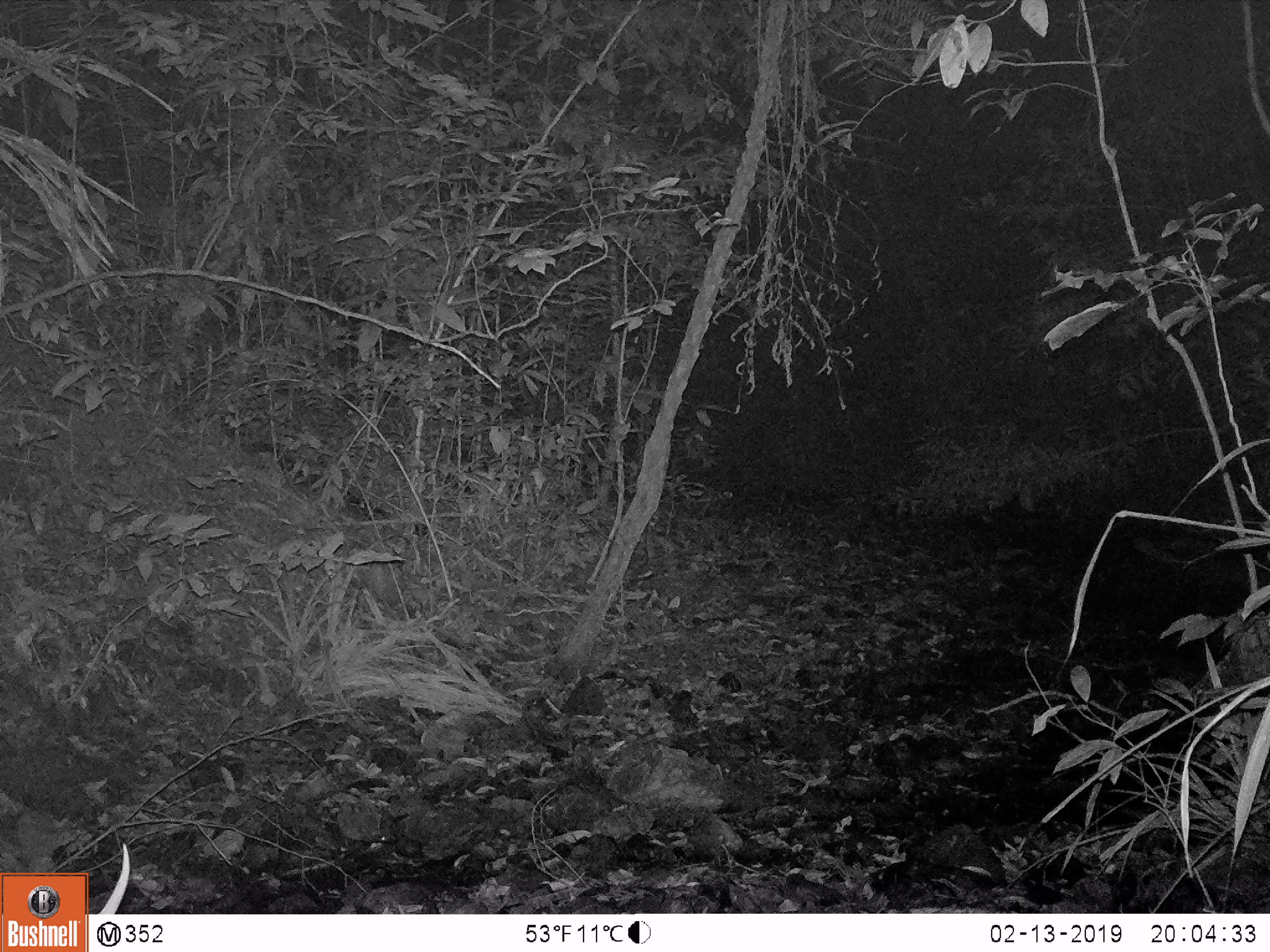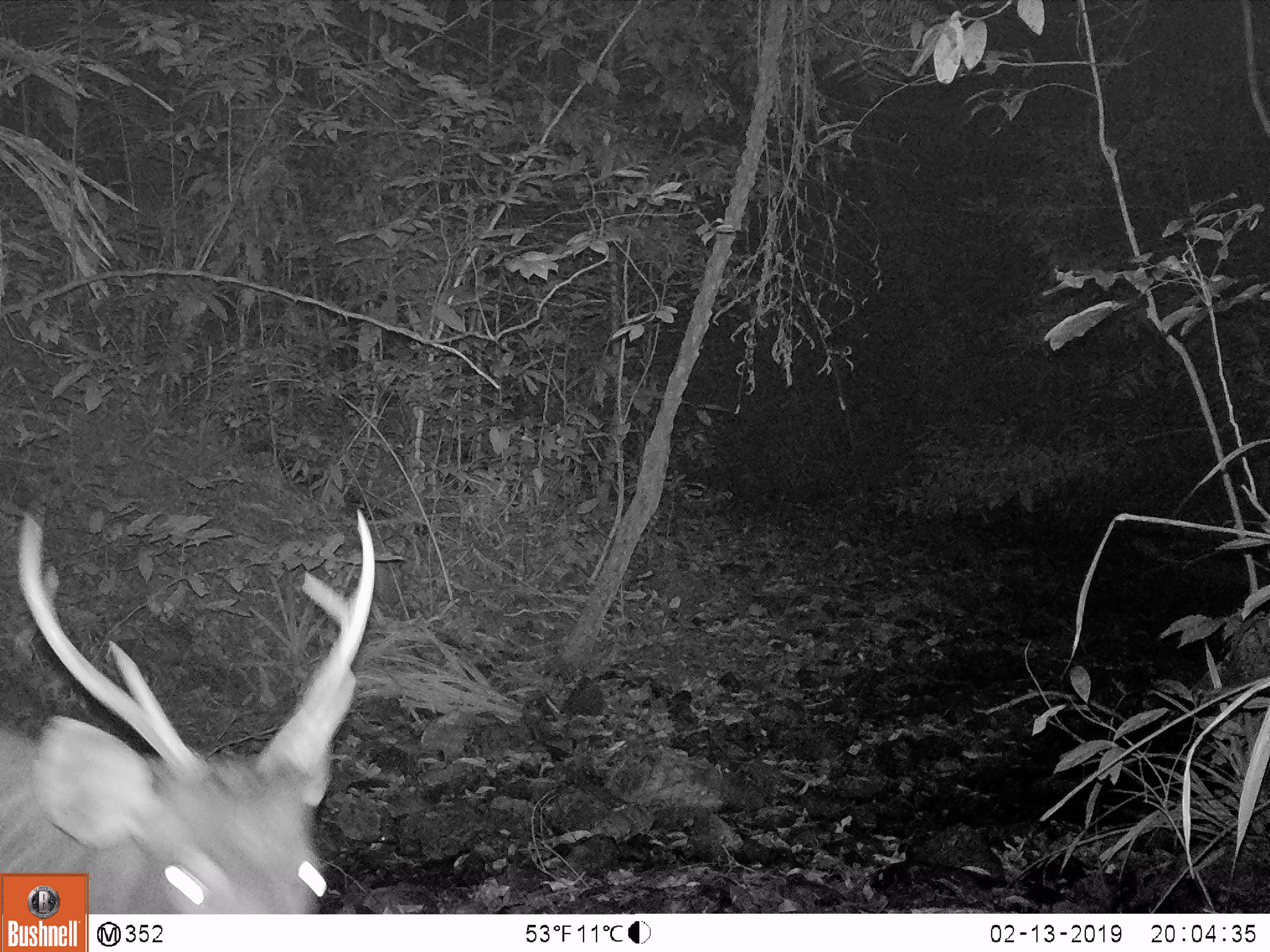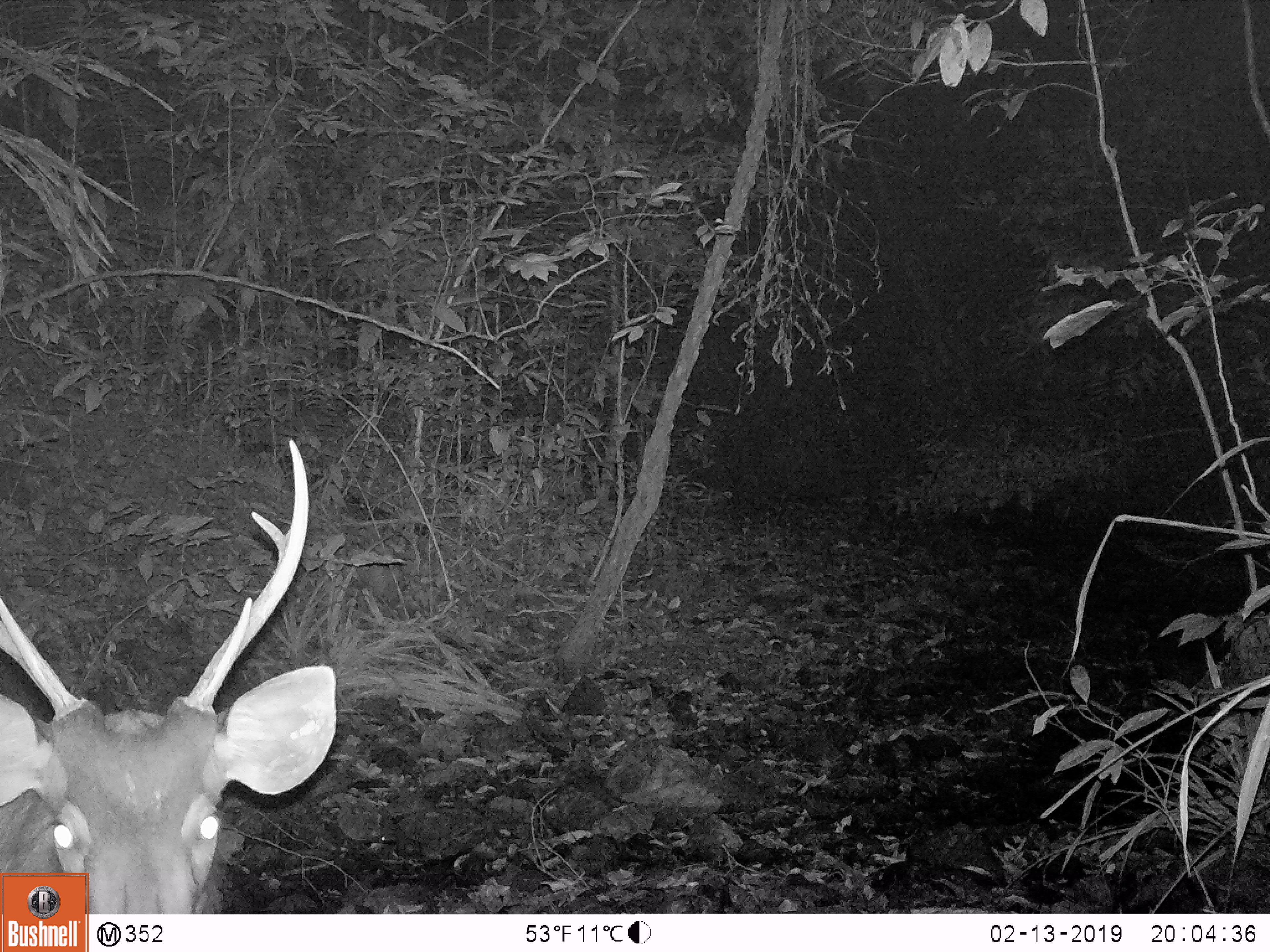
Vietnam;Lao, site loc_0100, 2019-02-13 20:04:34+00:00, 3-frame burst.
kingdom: Animalia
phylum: Chordata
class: Mammalia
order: Artiodactyla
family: Cervidae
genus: Rusa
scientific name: Rusa unicolor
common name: sambar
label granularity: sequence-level